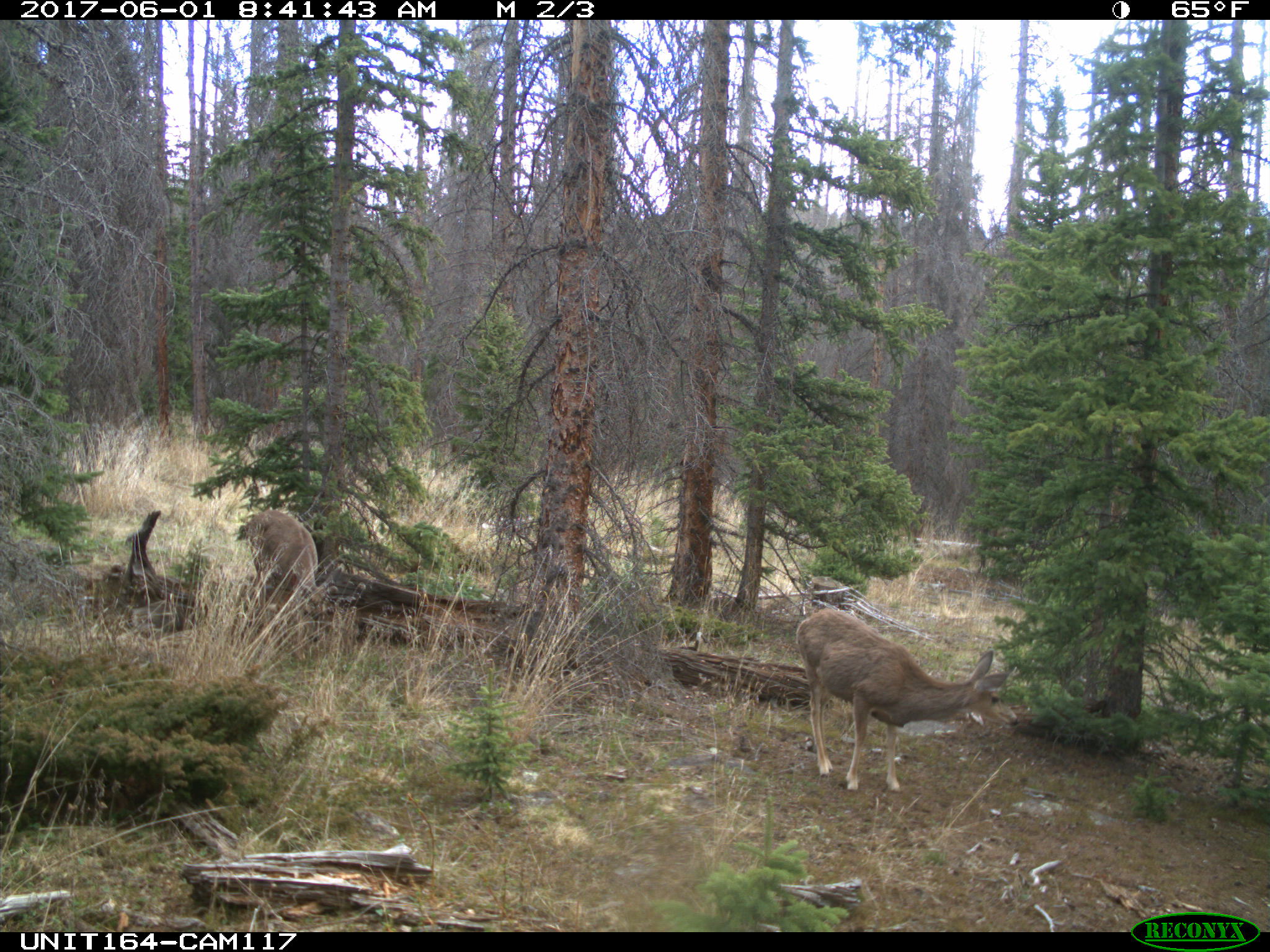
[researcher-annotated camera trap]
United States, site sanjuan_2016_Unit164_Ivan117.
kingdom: Animalia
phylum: Chordata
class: Mammalia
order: Artiodactyla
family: Cervidae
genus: Odocoileus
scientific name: Odocoileus hemionus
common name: mule deer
Odocoileus hemionus (mule deer).